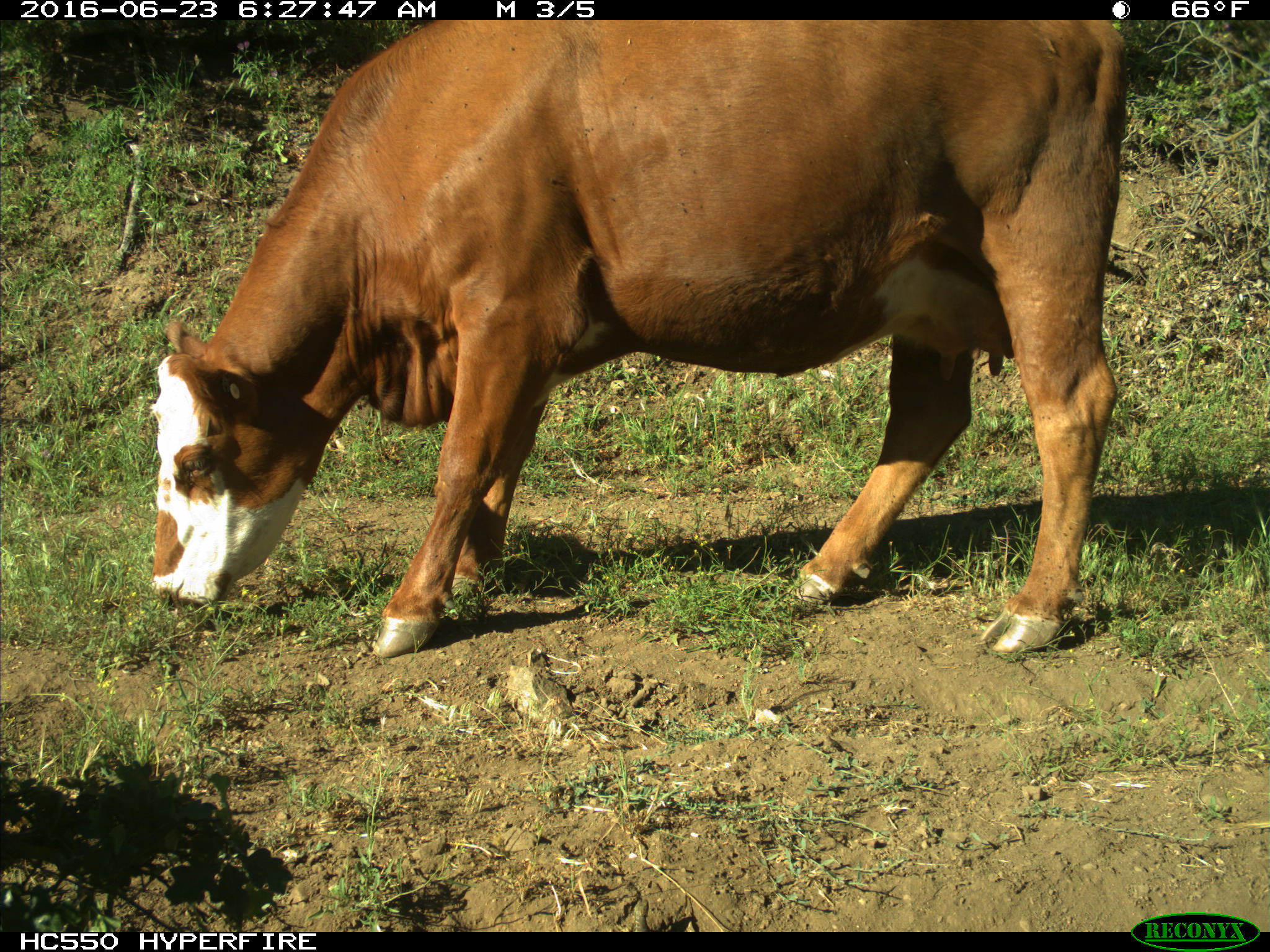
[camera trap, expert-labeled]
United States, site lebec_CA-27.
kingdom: Animalia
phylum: Chordata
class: Mammalia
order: Artiodactyla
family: Bovidae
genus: Bos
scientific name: Bos taurus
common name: domestic cow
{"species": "Bos taurus (domestic cow)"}